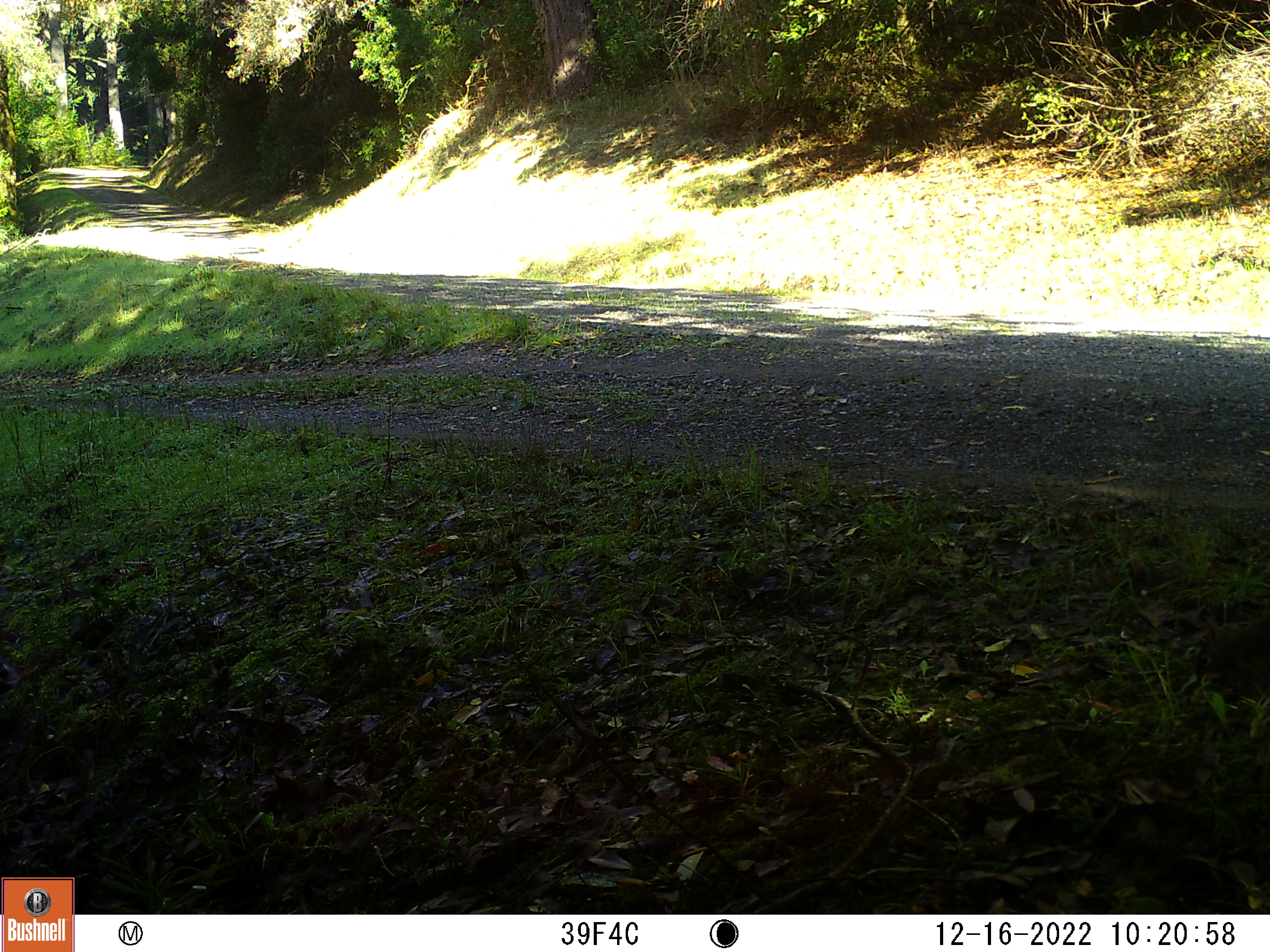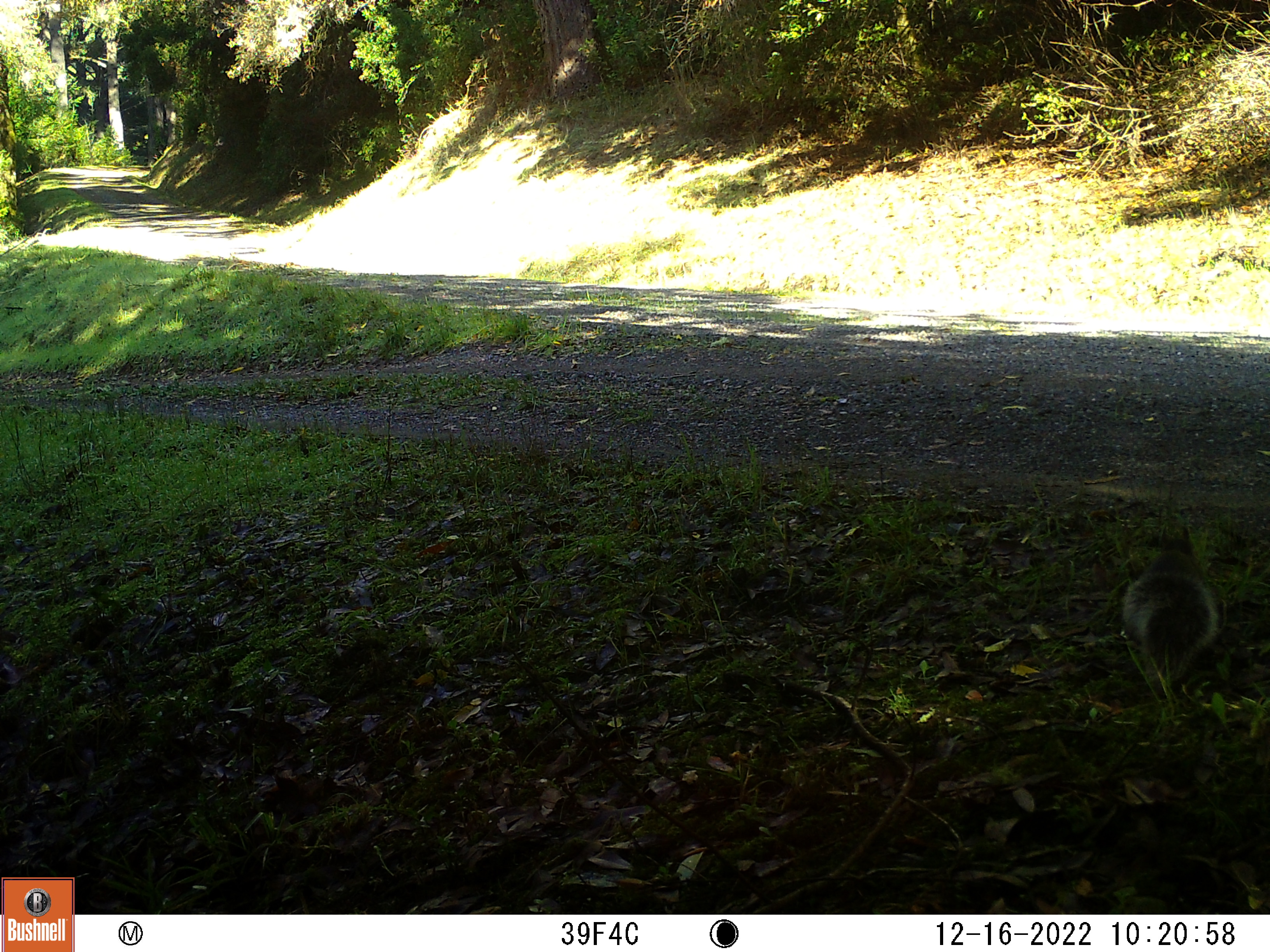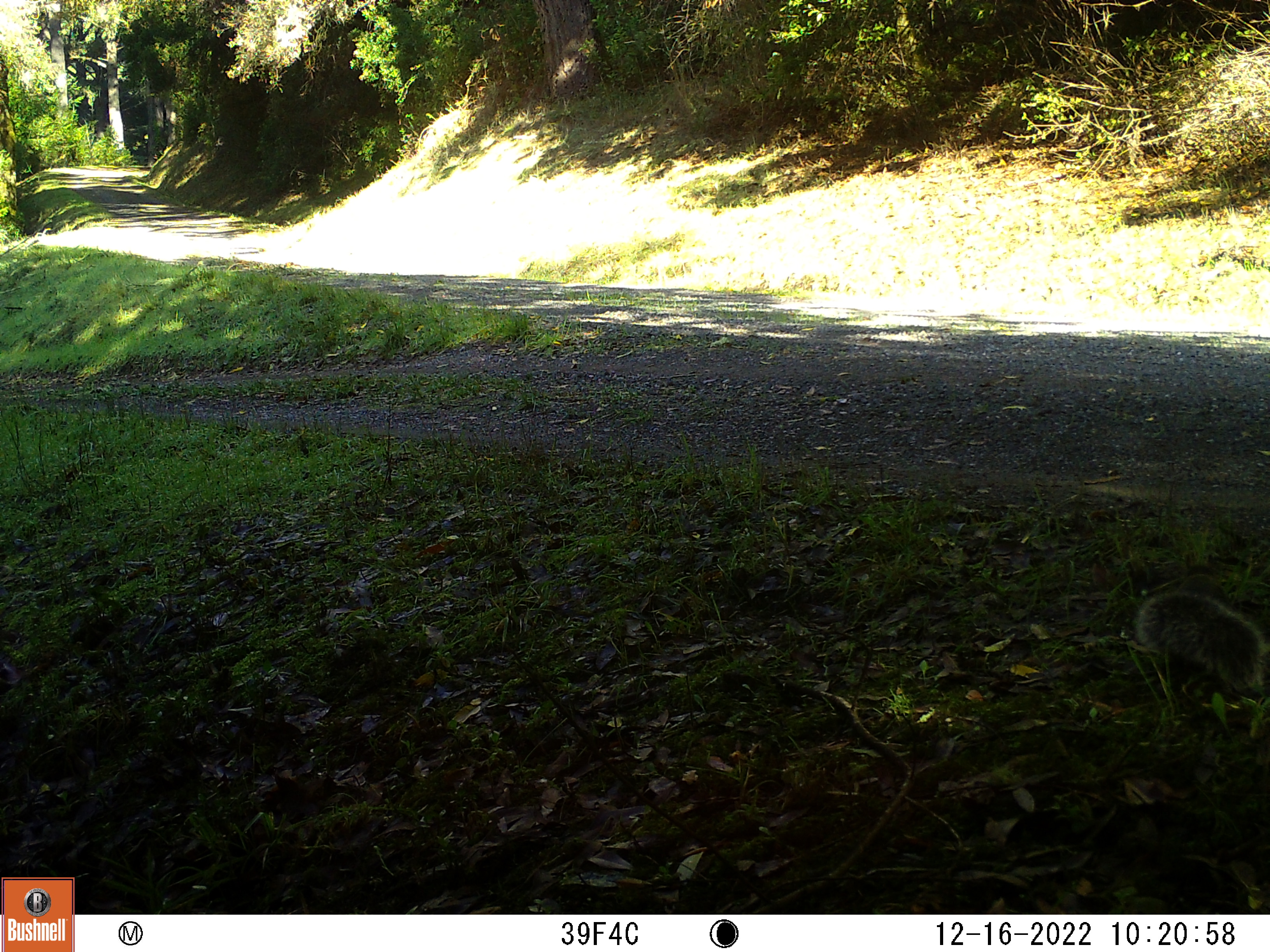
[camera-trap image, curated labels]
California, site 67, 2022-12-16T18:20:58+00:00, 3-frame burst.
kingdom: Animalia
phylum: Chordata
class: Mammalia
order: Rodentia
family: Sciuridae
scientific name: Sciuridae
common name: squirrel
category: unknown squirrel